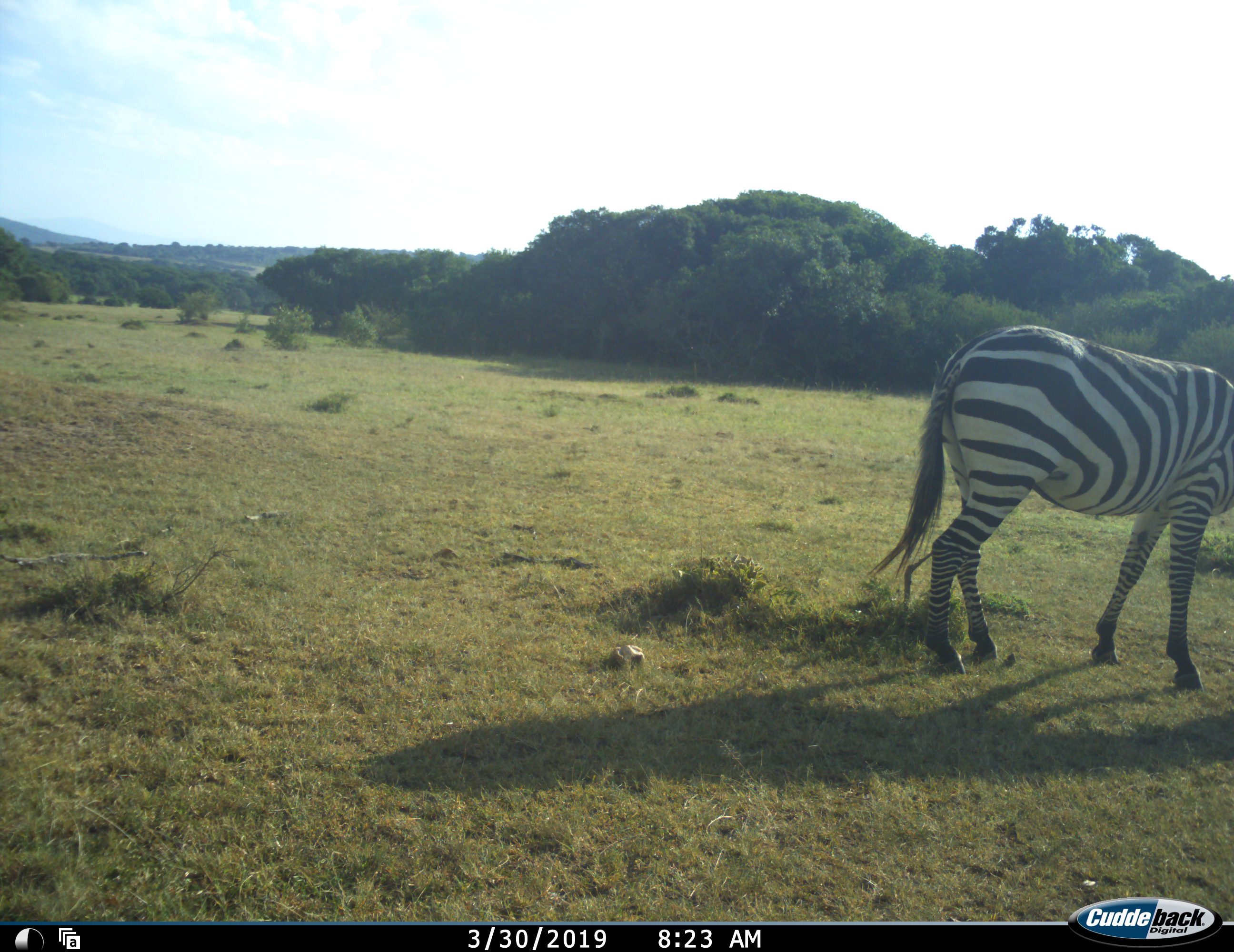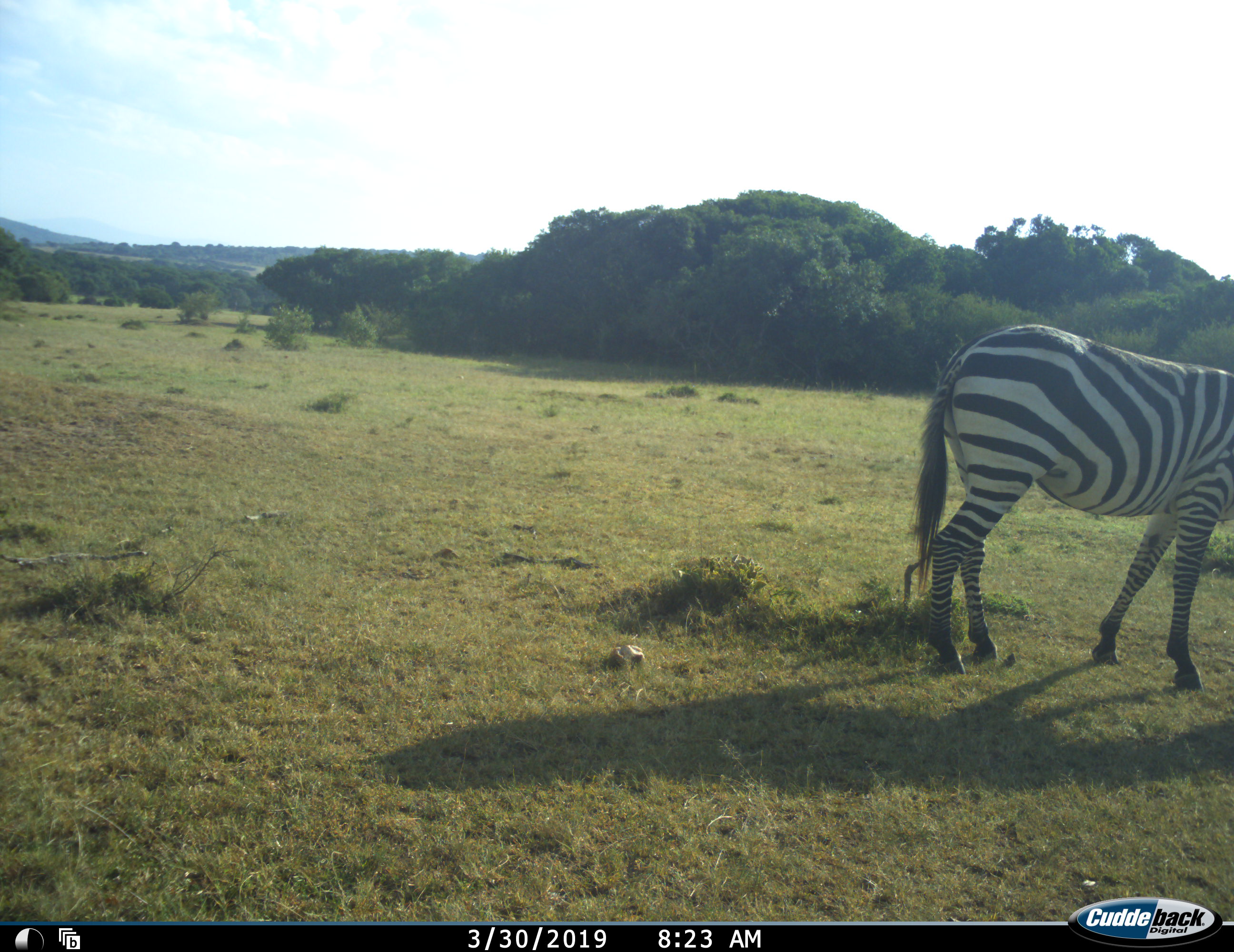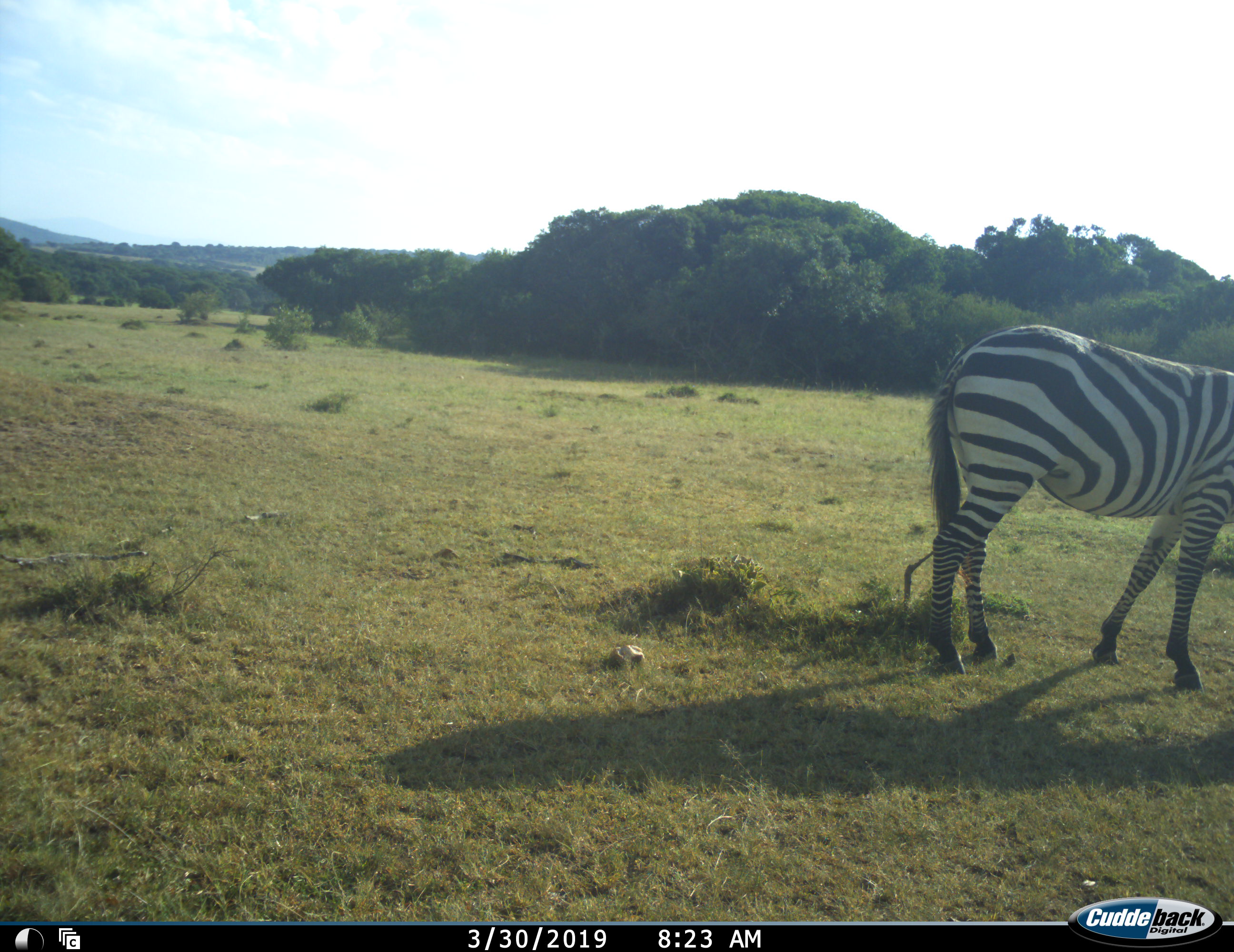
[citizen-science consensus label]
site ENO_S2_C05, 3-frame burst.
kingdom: Animalia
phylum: Chordata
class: Mammalia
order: Perissodactyla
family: Equidae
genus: Equus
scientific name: Equus quagga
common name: plains zebra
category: zebraplains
Zebraplains (plains zebra) (Equus quagga), count 1. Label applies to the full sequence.